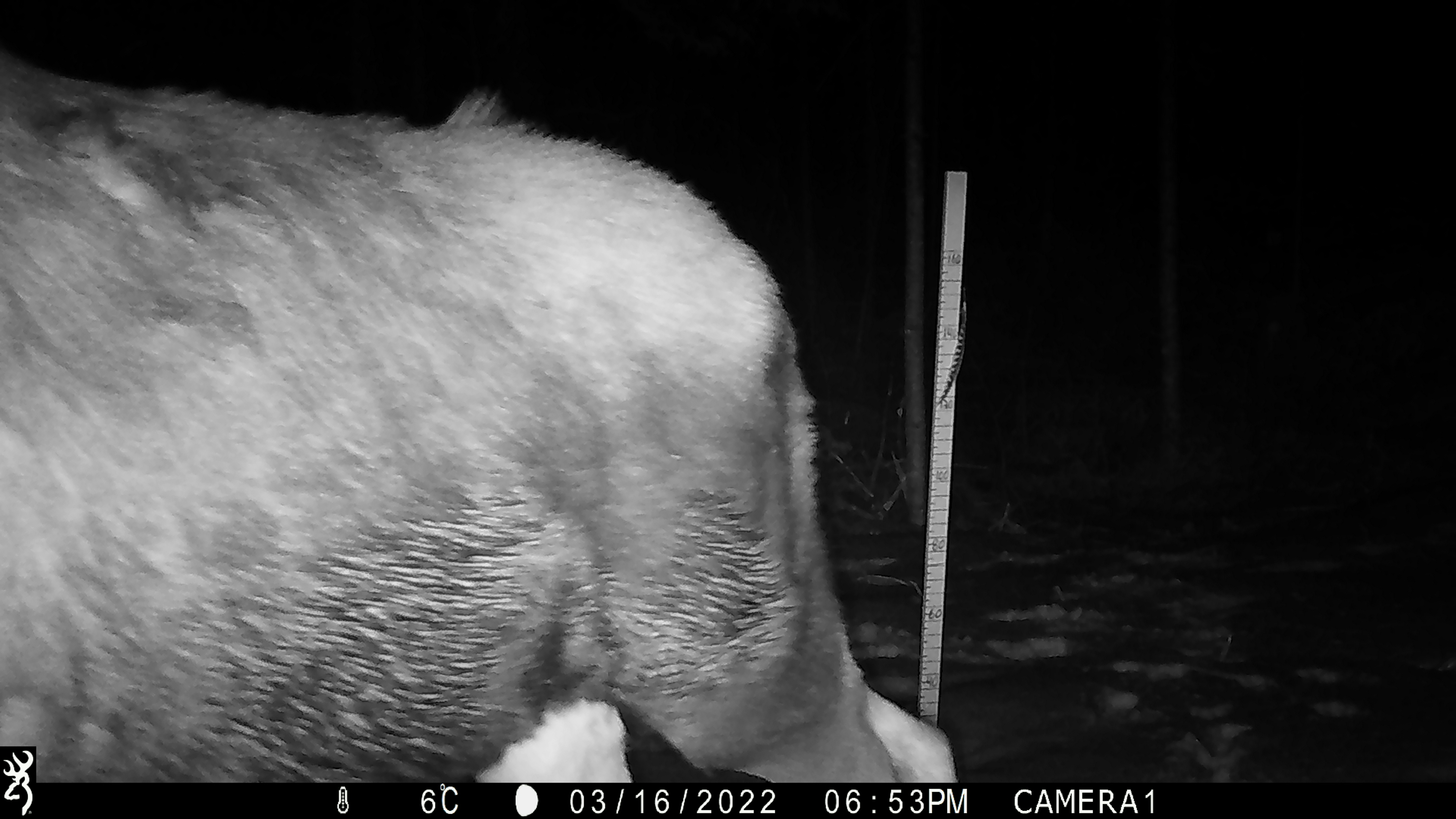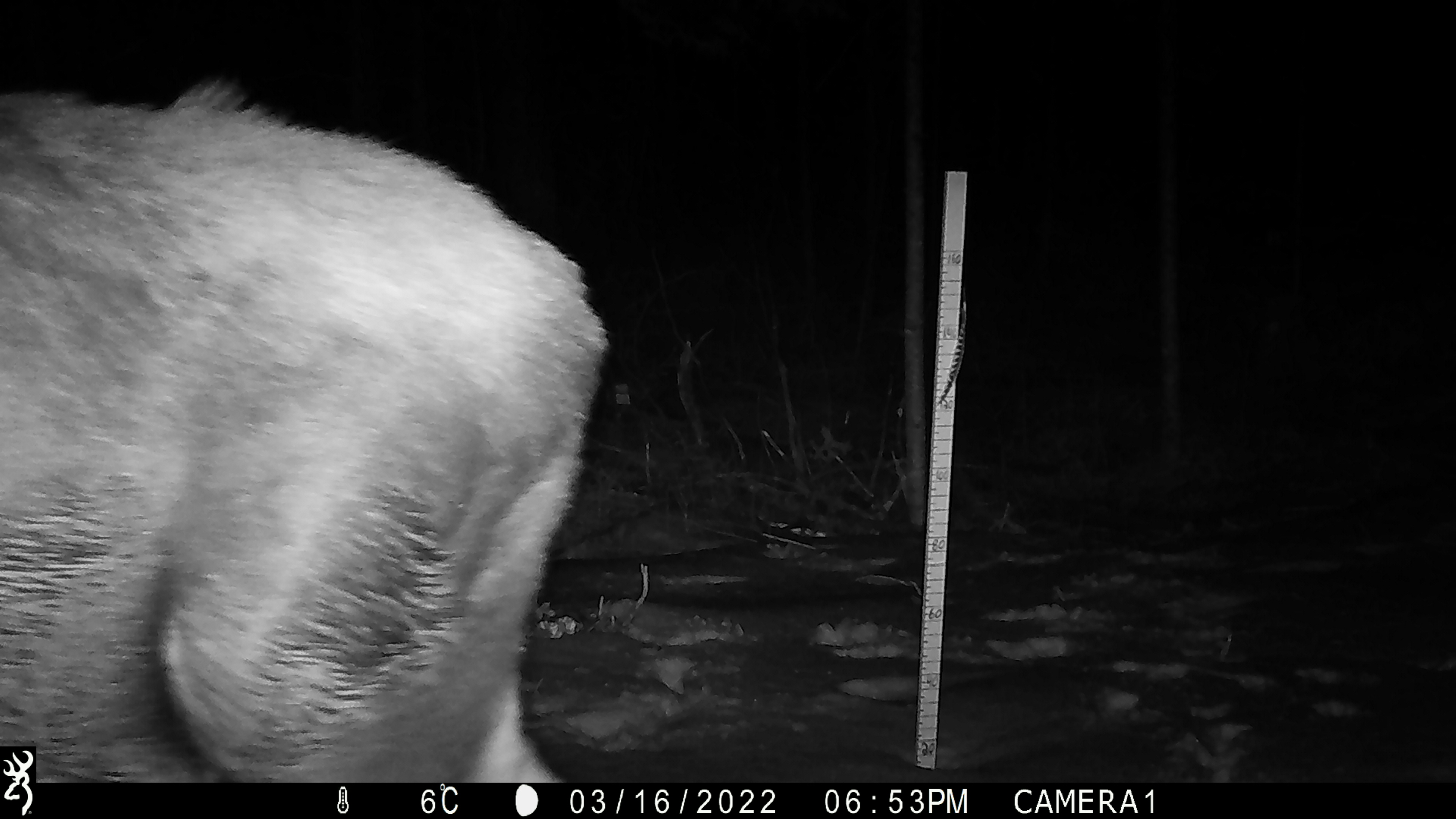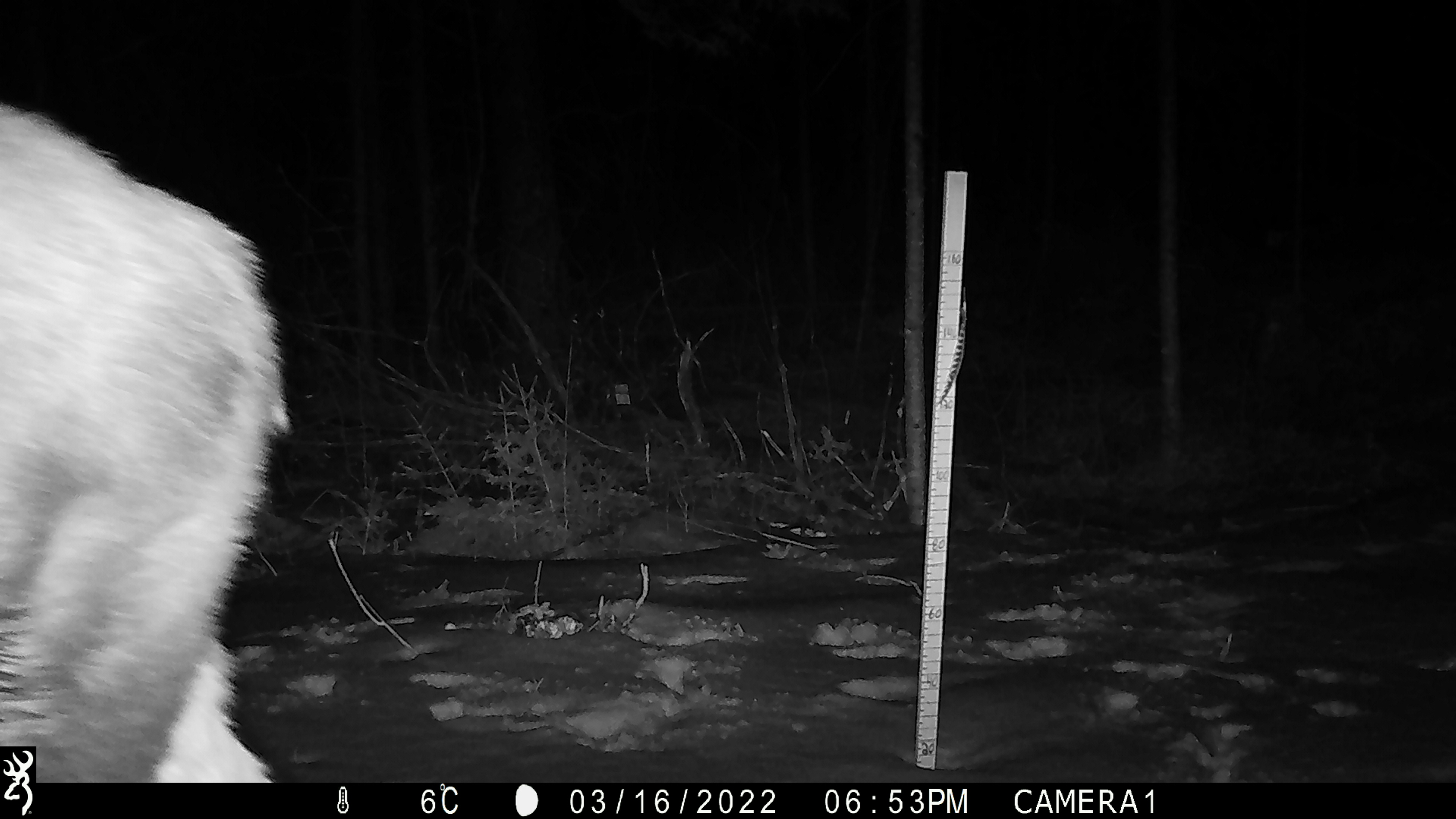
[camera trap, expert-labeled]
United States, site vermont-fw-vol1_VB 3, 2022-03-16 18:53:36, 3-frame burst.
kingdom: Animalia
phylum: Chordata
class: Mammalia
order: Artiodactyla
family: Cervidae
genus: Alces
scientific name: Alces alces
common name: moose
Moose (Alces alces).